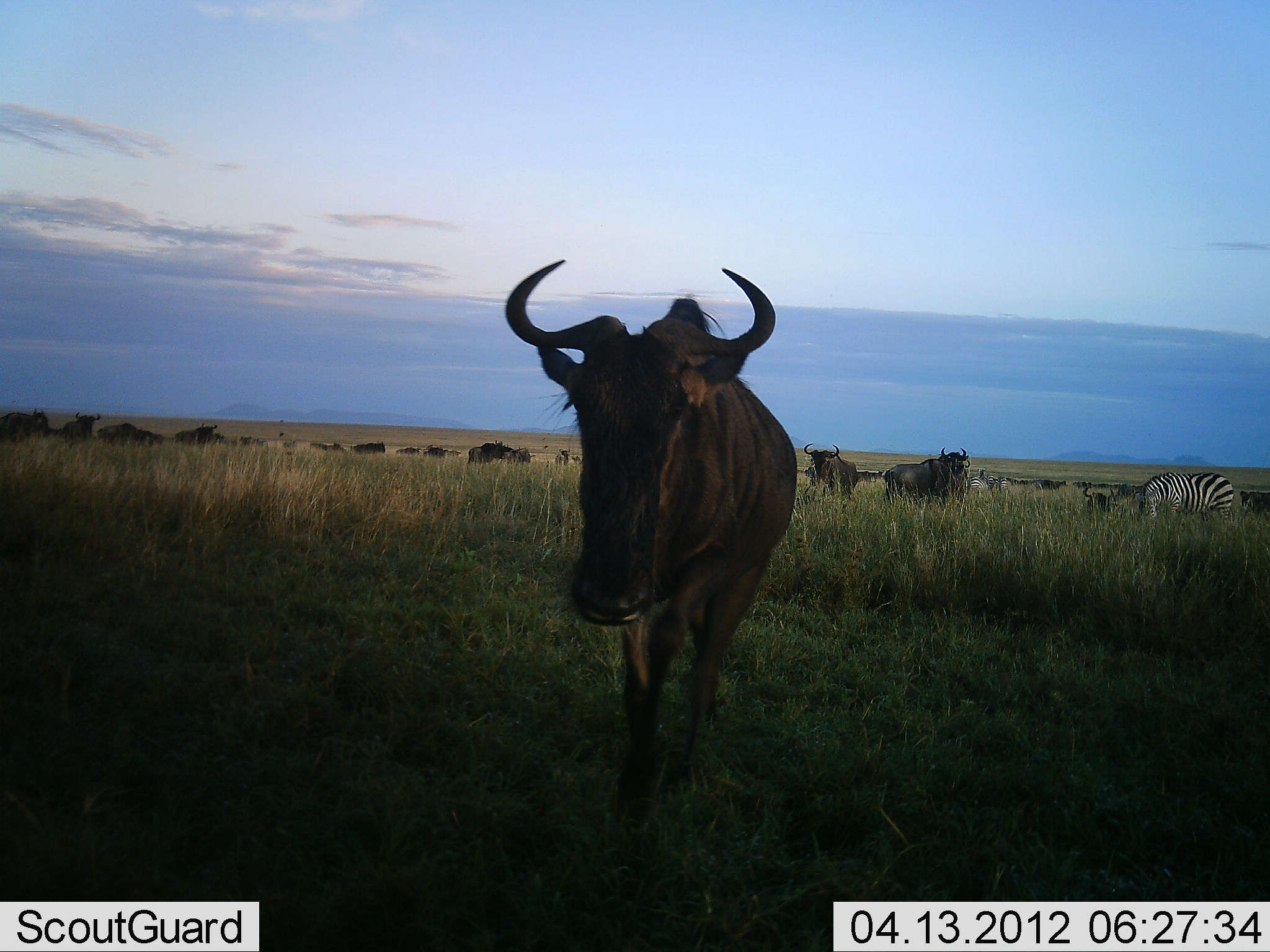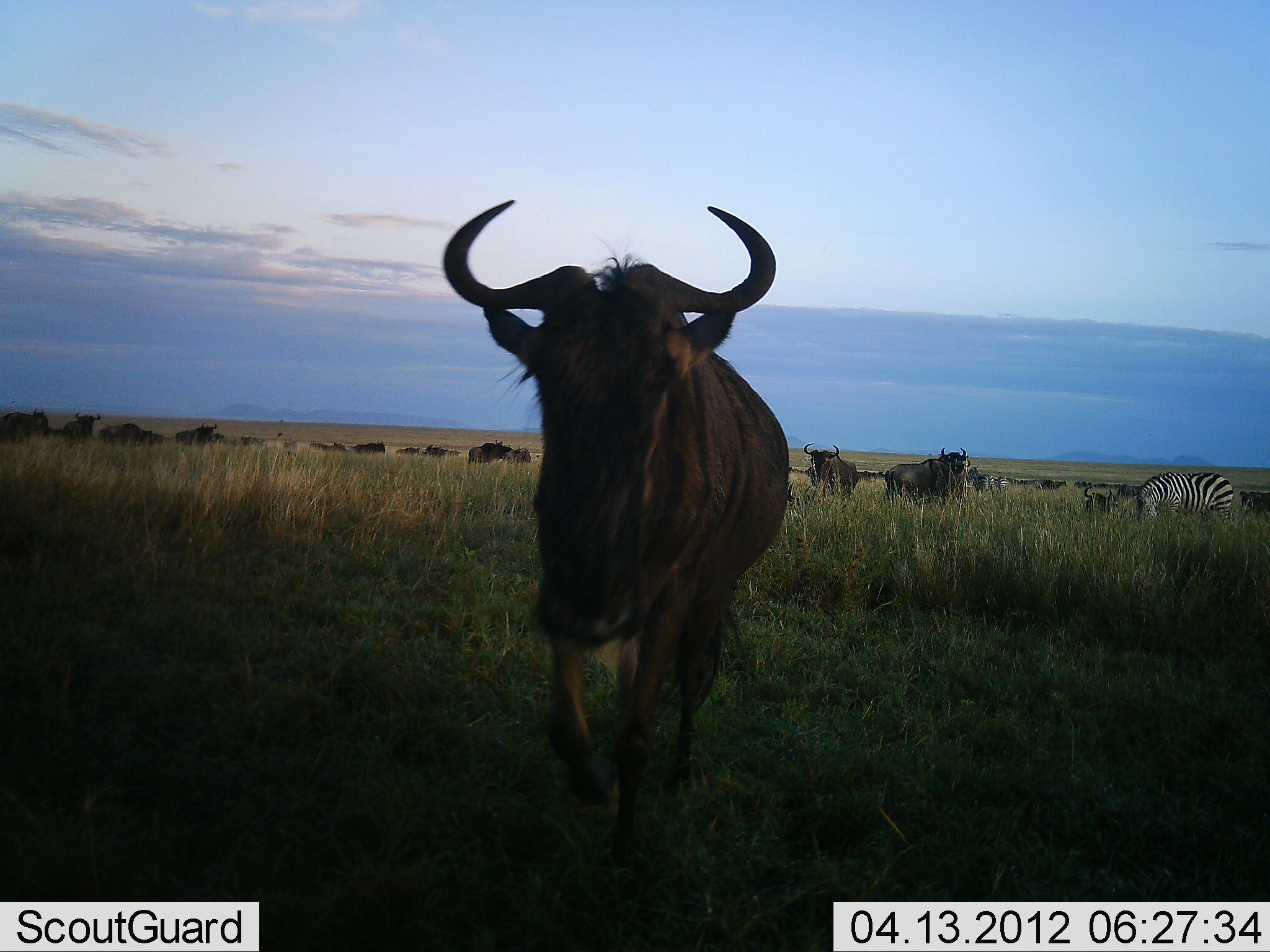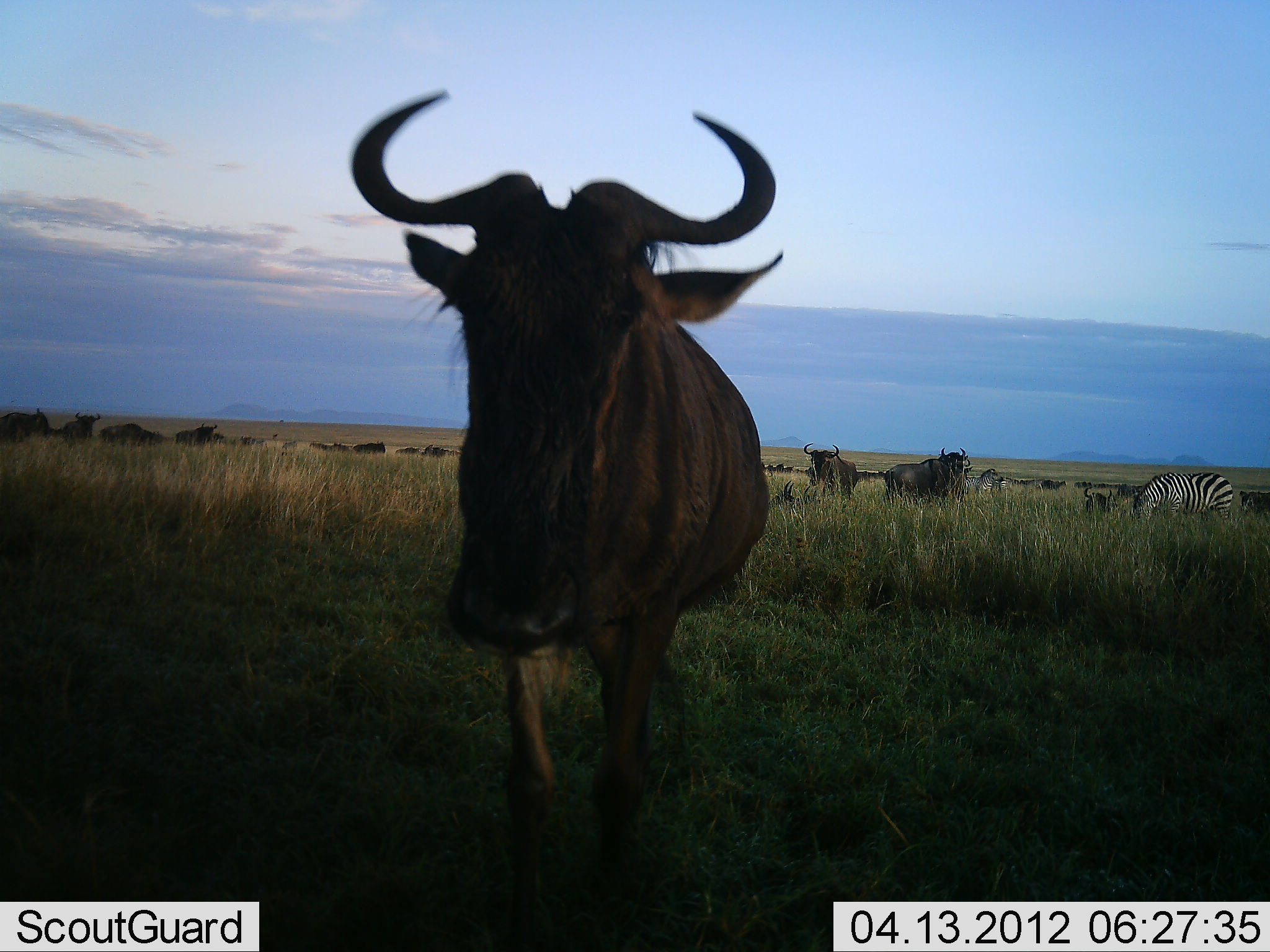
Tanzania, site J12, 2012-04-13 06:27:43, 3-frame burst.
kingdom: Animalia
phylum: Chordata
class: Mammalia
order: Artiodactyla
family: Bovidae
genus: Connochaetes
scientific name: Connochaetes taurinus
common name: blue wildebeest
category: wildebeest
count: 11-50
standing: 52%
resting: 10%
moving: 81%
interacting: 5%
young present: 0%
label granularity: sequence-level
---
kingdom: Animalia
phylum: Chordata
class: Mammalia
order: Perissodactyla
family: Equidae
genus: Equus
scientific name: Equus quagga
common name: plains zebra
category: zebra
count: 2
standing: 25%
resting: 5%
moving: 10%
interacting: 5%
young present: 0%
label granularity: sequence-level